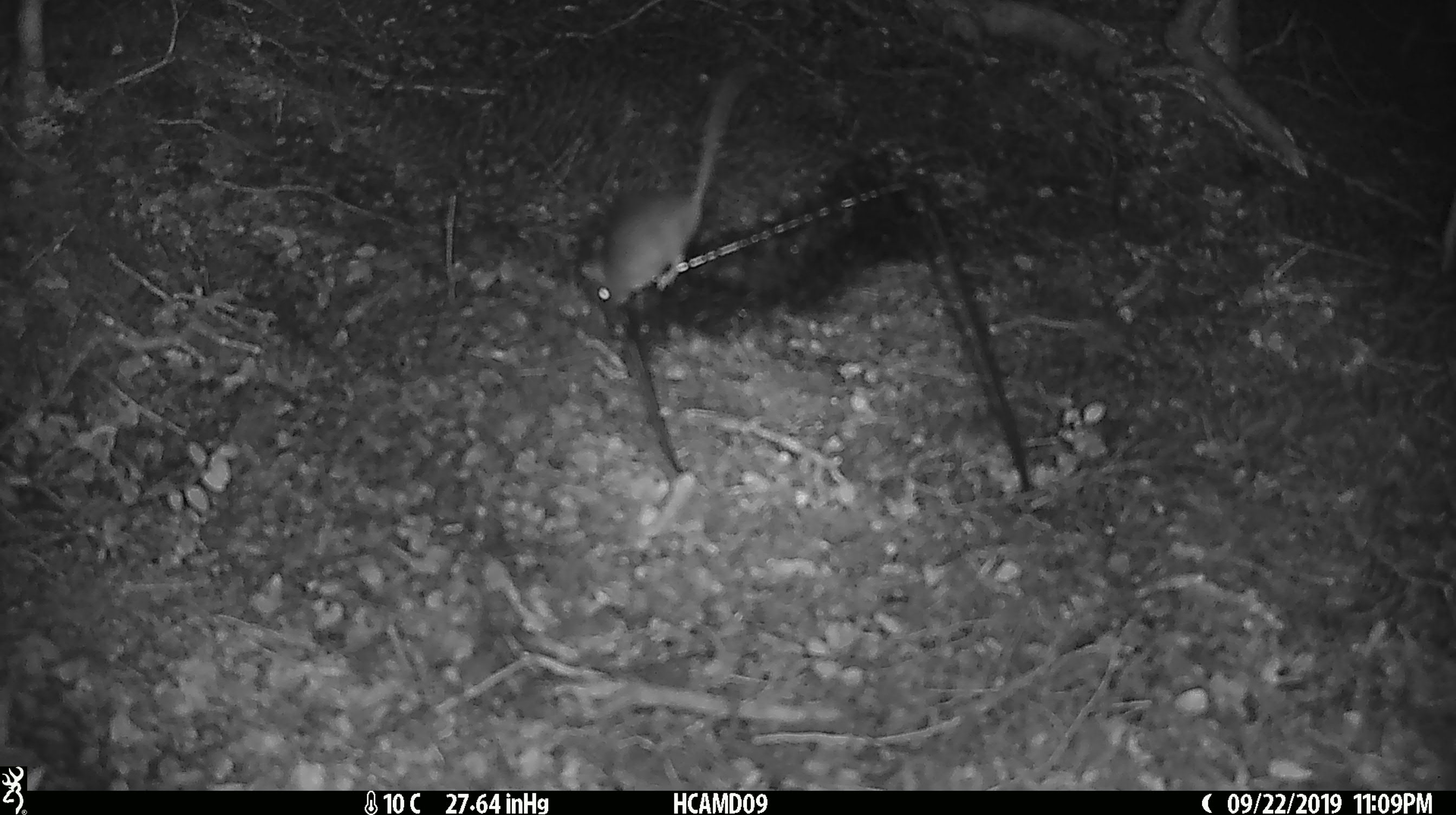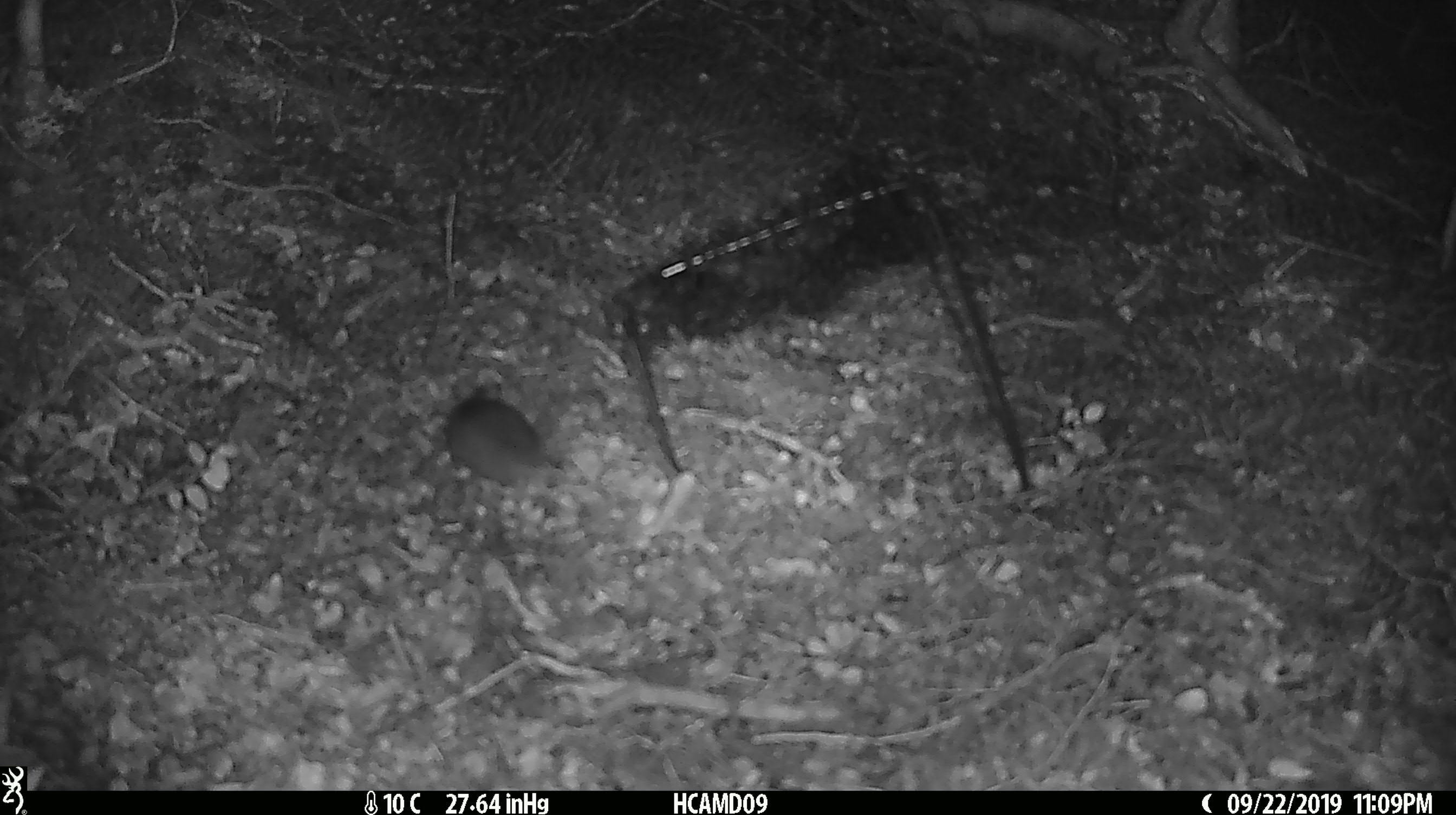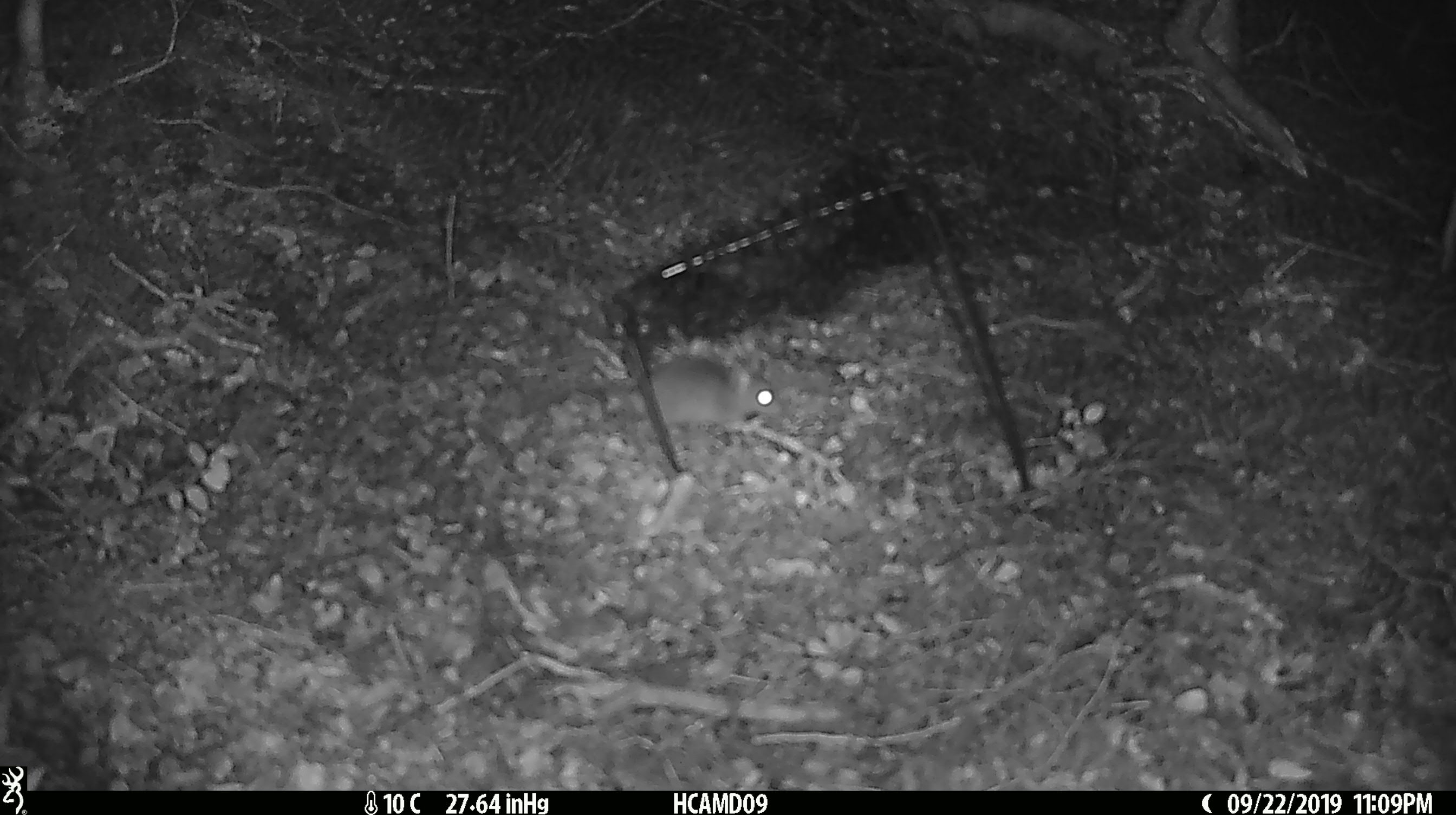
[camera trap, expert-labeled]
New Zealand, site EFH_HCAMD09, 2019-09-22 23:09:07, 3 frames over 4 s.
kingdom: Animalia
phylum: Chordata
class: Mammalia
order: Rodentia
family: Muridae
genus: Mus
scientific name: Mus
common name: mouse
Mouse (Mus).